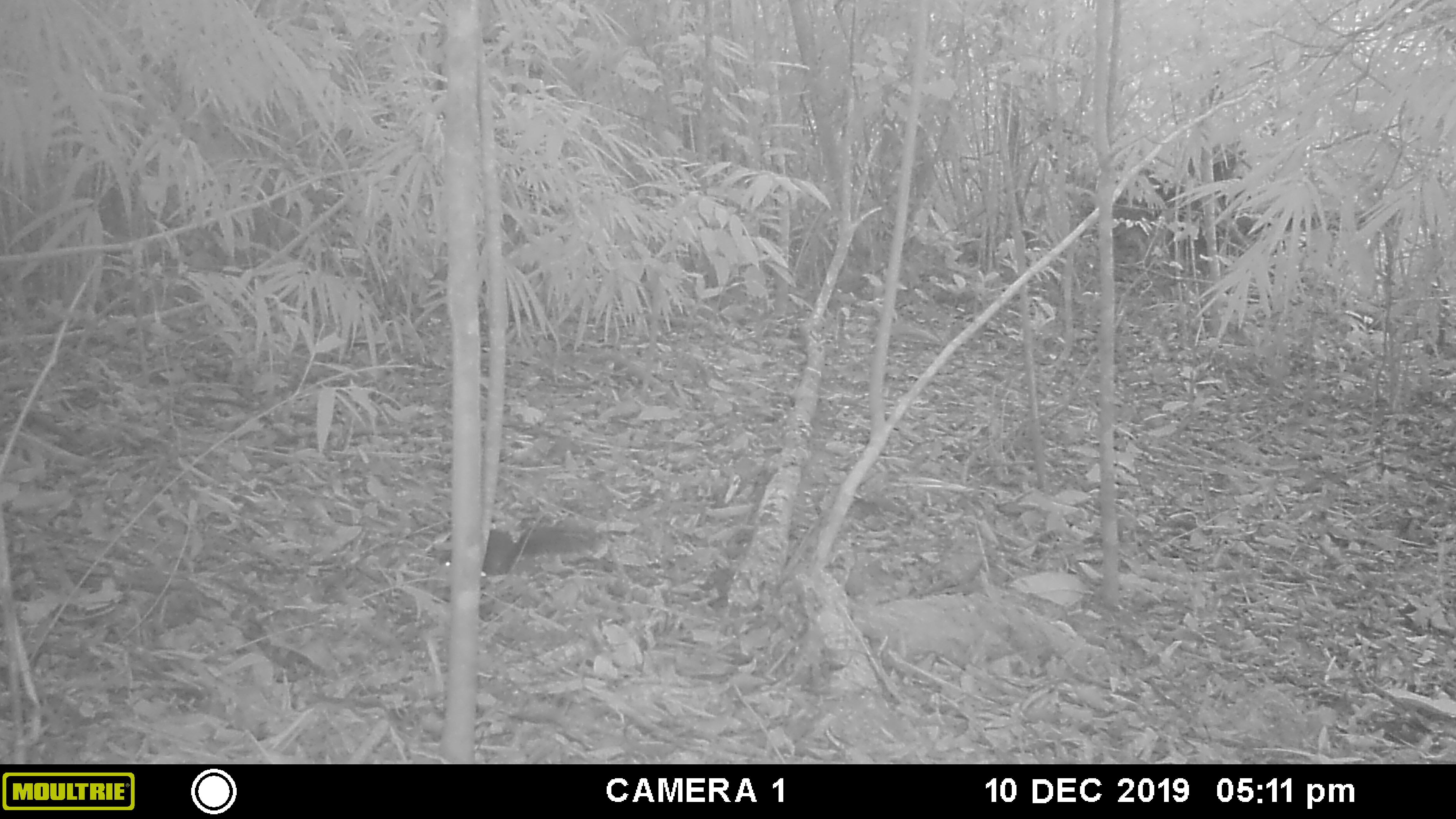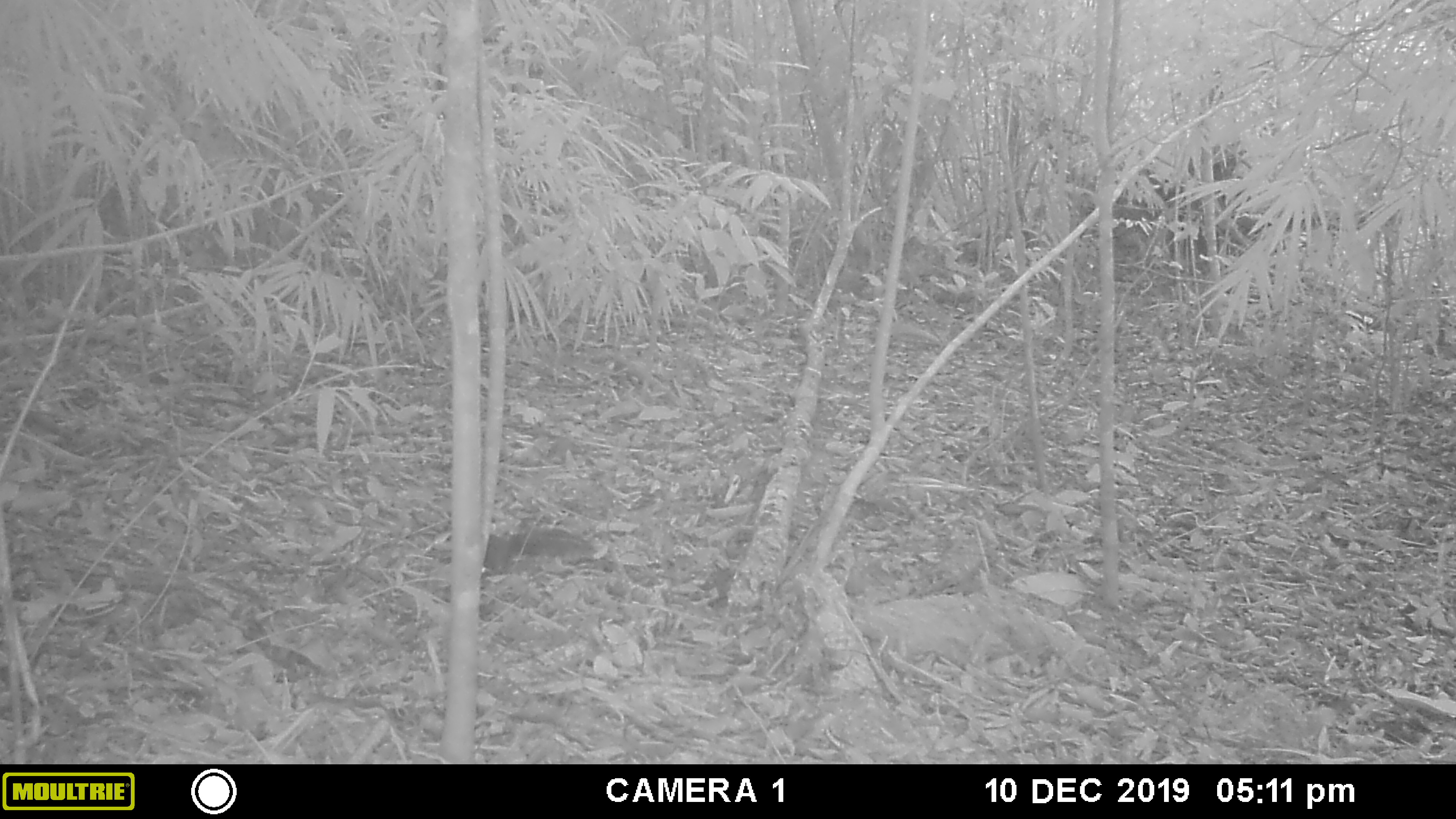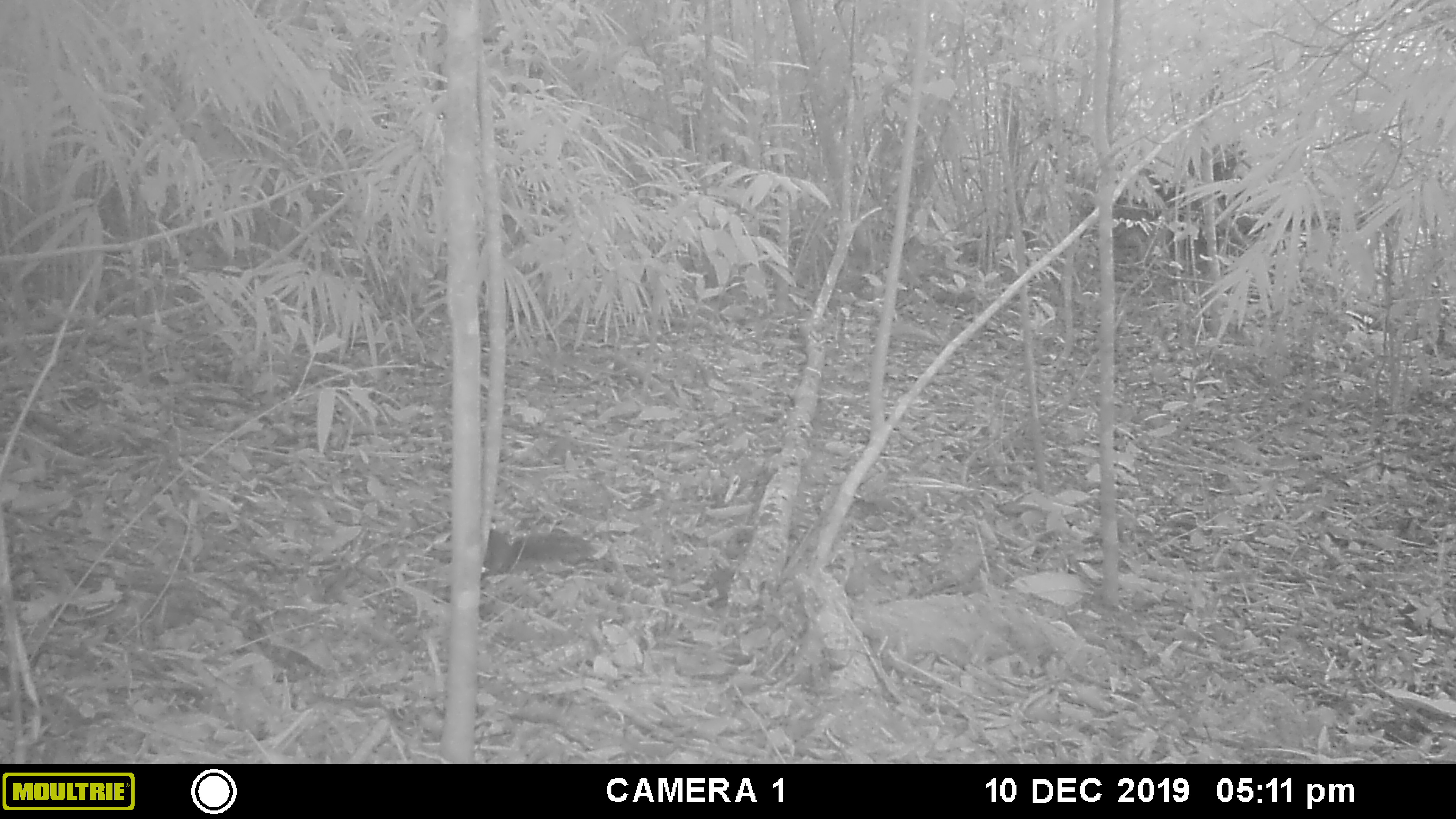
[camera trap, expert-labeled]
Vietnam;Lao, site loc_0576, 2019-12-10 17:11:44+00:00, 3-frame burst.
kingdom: Animalia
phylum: Chordata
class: Mammalia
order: Rodentia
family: Sciuridae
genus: Sciurus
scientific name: Sciurus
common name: squirrel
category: unidentified squirrel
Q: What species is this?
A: Unidentified squirrel (squirrel) (Sciurus).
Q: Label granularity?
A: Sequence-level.